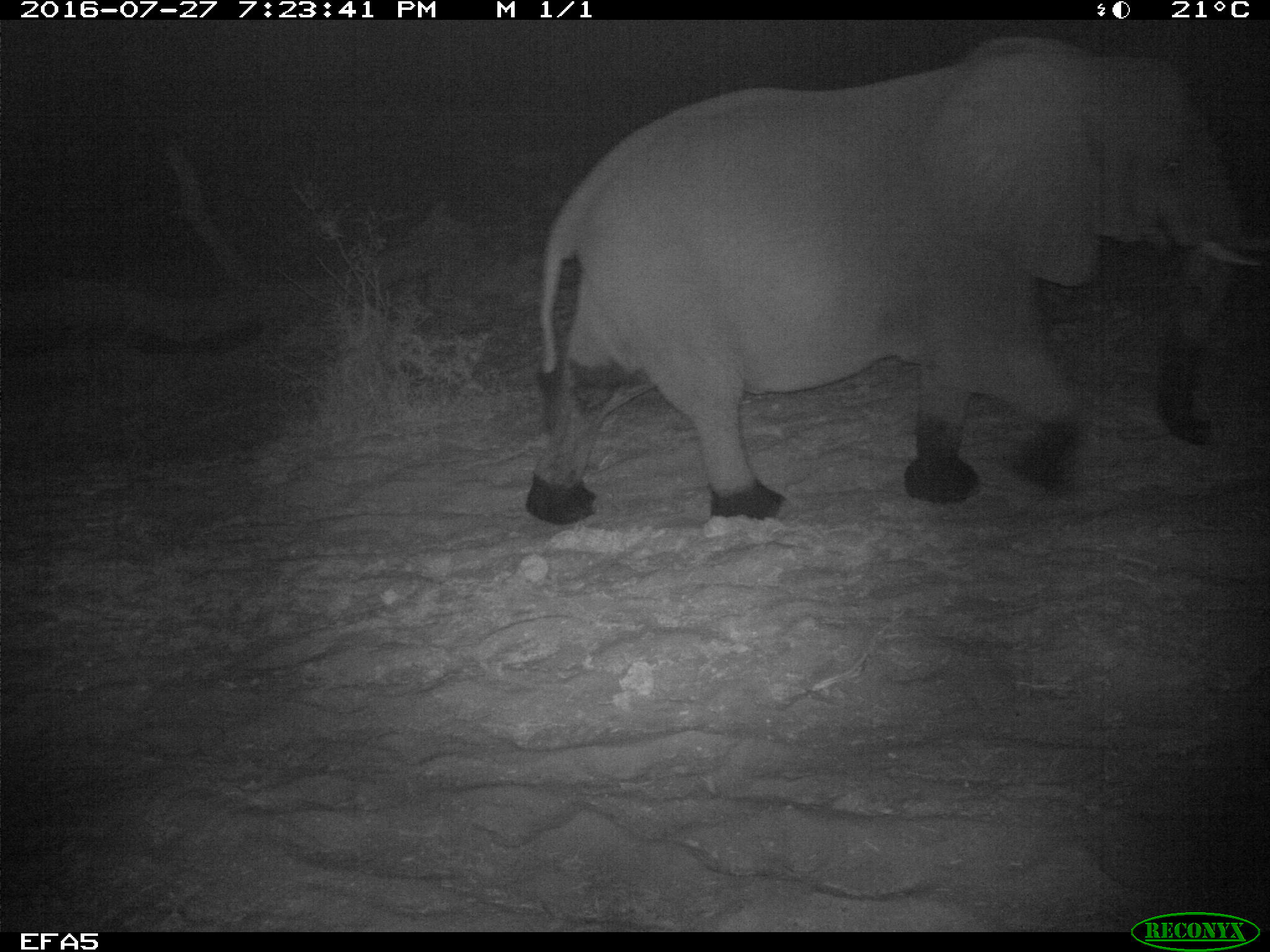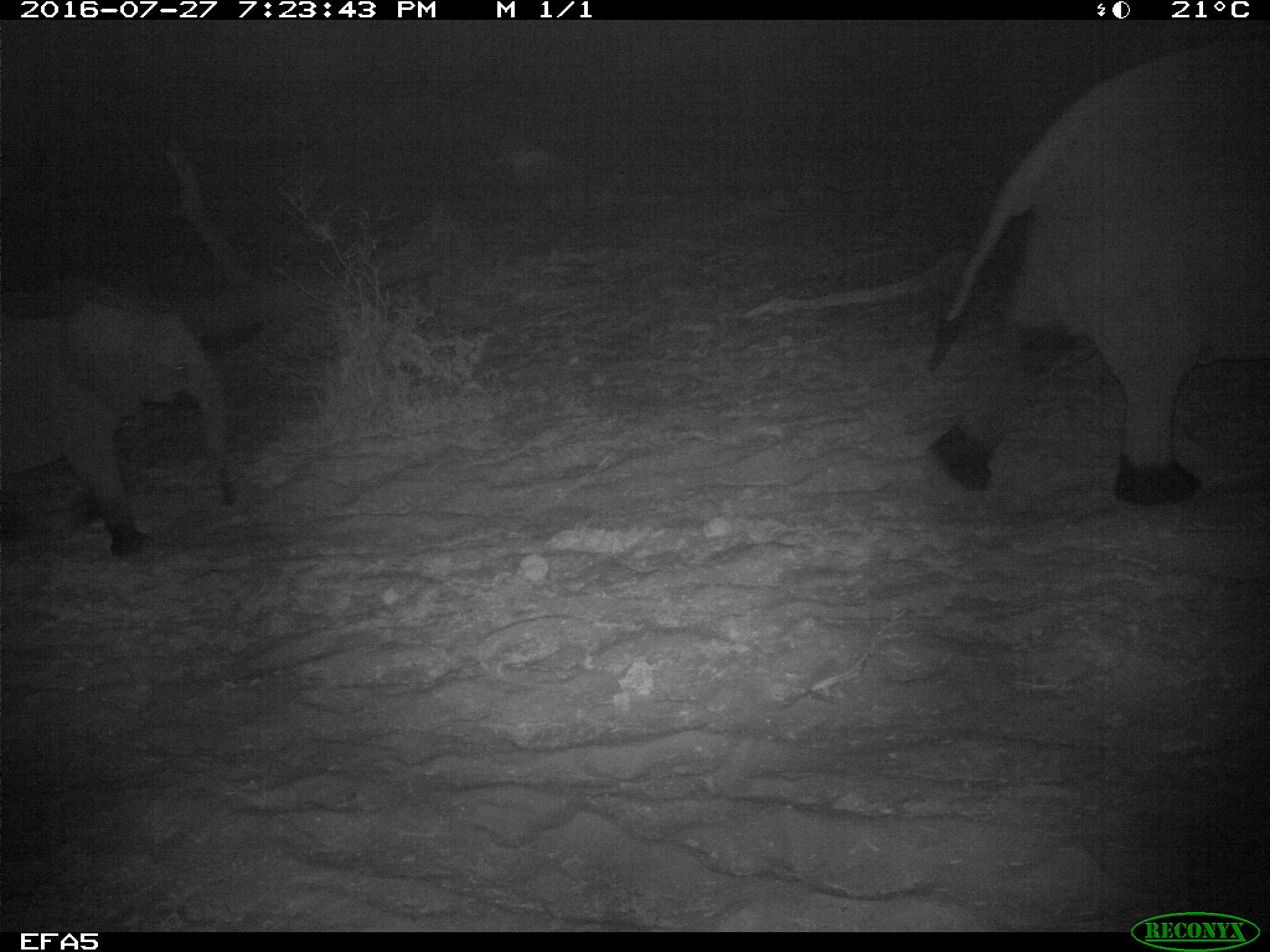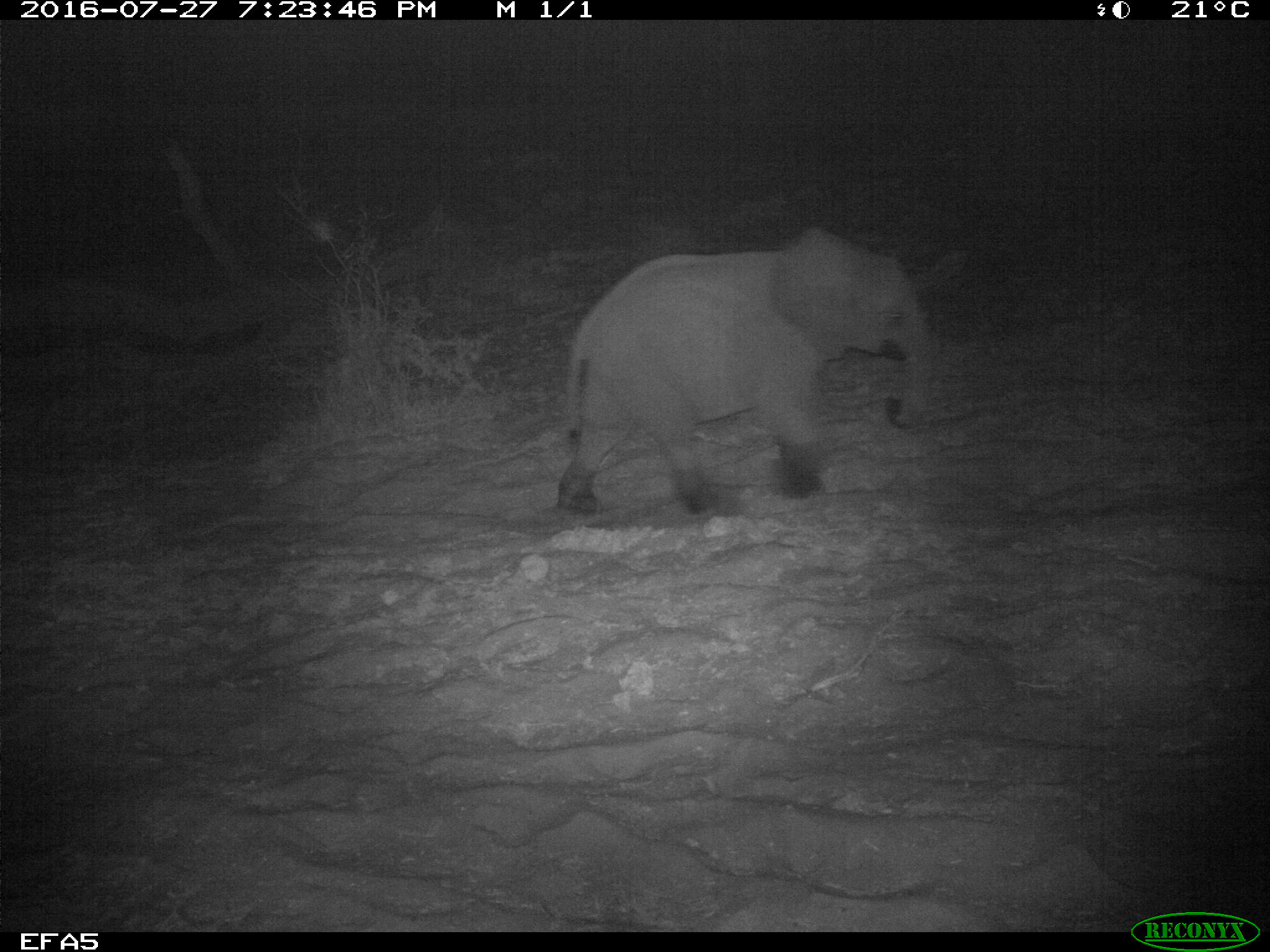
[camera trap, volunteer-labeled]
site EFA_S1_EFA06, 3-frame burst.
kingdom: Animalia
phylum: Chordata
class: Mammalia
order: Proboscidea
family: Elephantidae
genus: Loxodonta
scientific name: Loxodonta africana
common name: african bush elephant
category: elephant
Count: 2.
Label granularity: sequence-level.